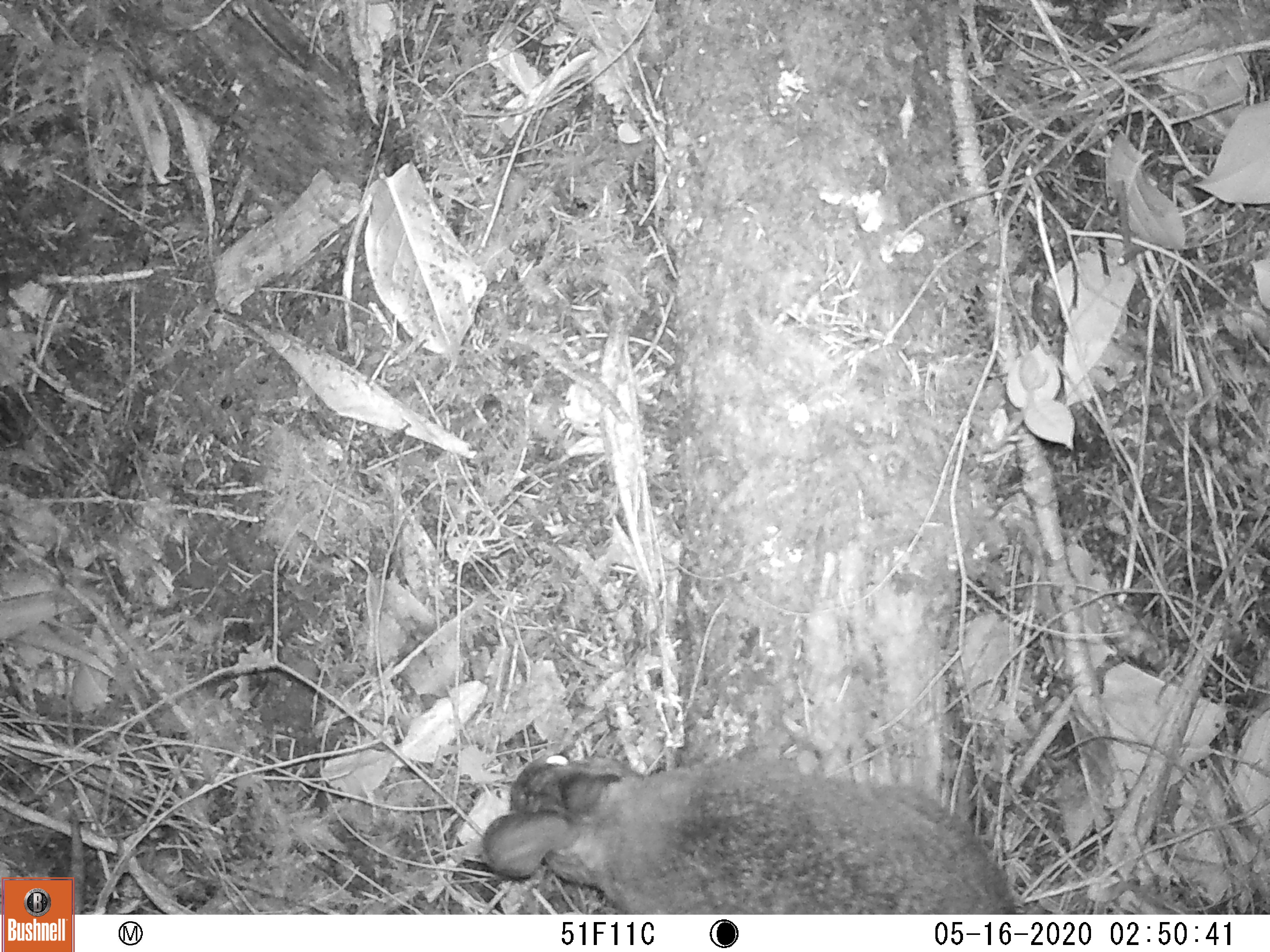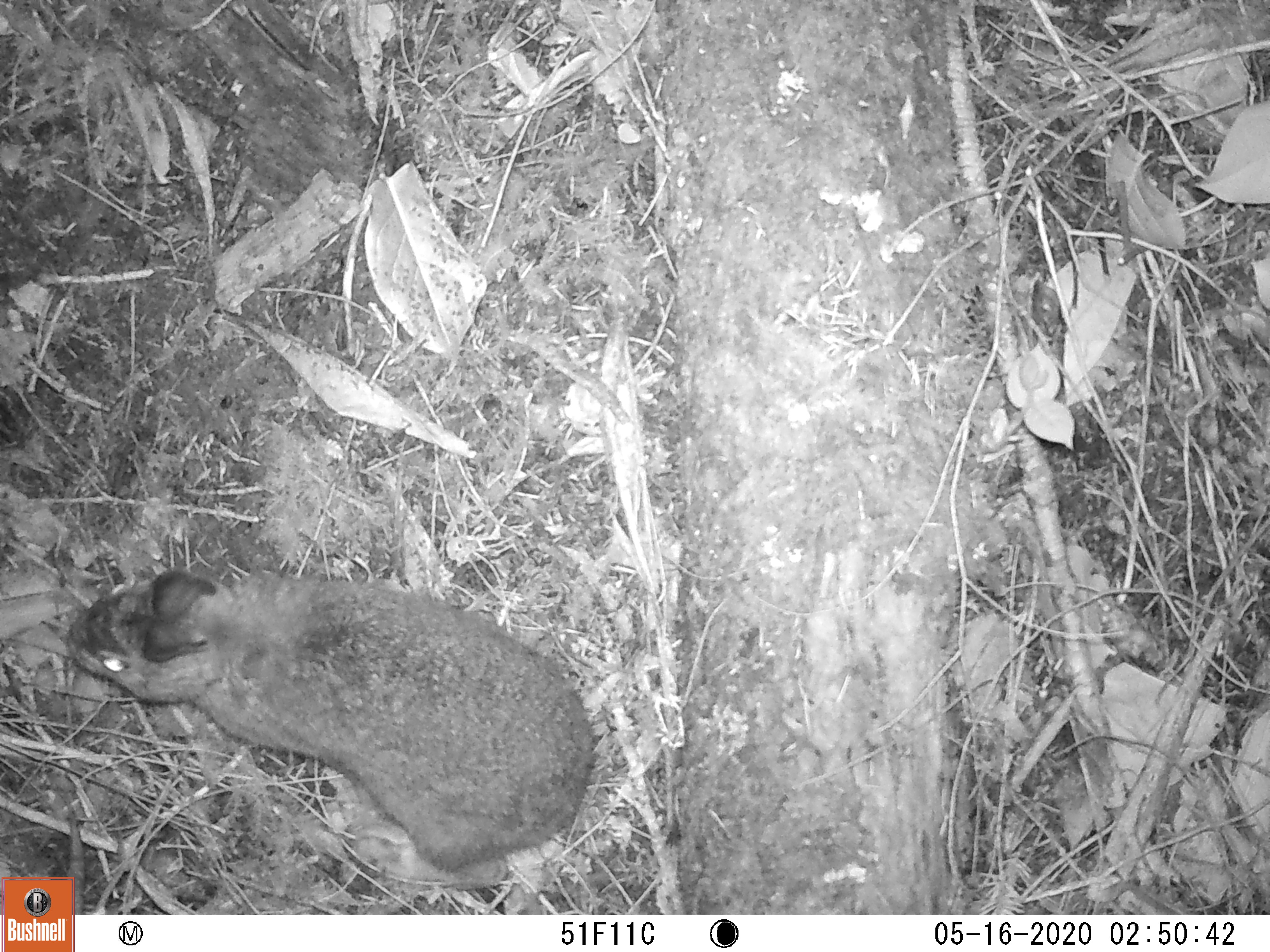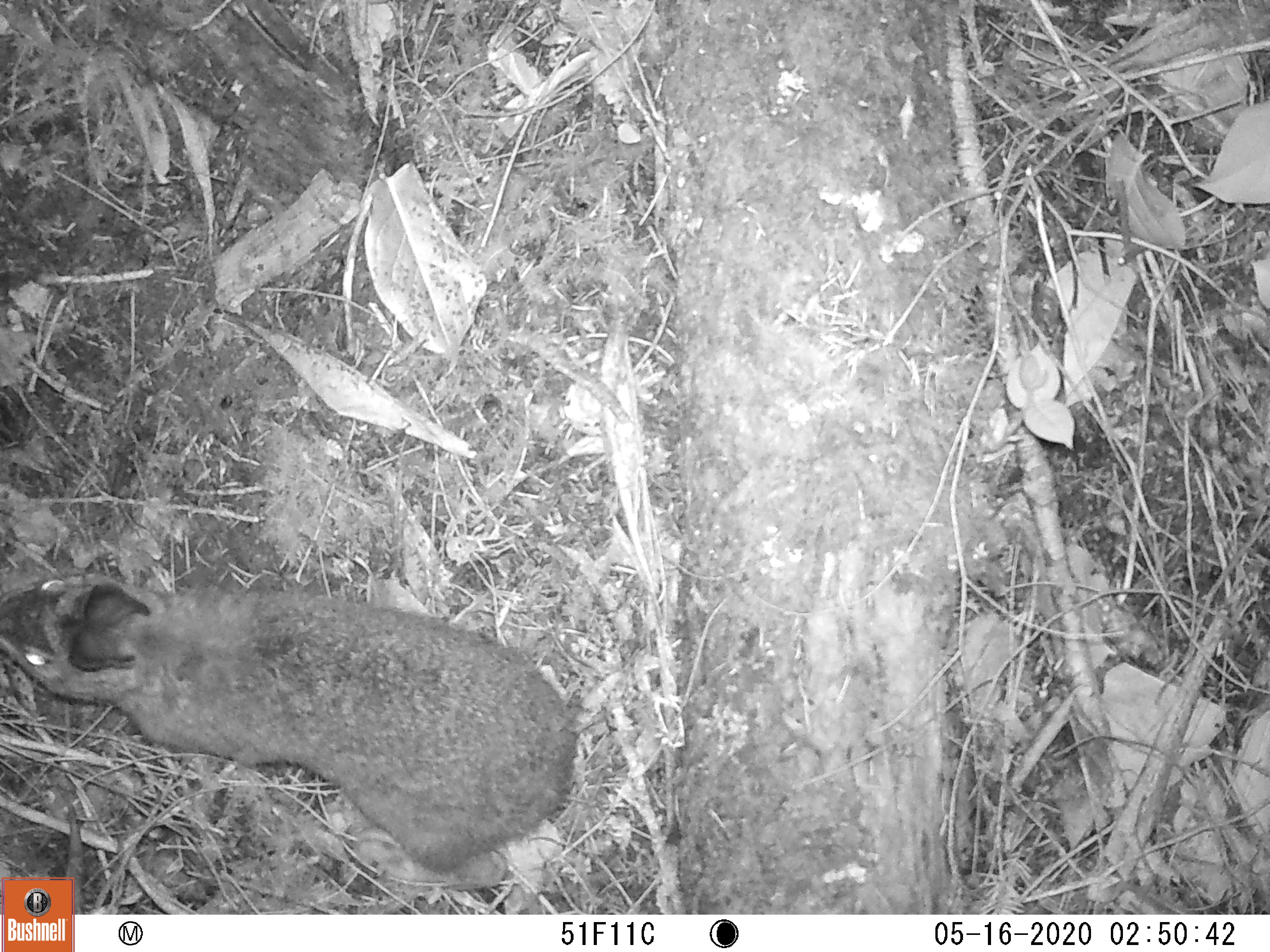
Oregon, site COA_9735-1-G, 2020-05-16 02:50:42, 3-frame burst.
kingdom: Animalia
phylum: Chordata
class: Mammalia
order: Lagomorpha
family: Leporidae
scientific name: Leporidae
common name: hares and rabbits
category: leporidae family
Leporidae family (hares and rabbits) (Leporidae).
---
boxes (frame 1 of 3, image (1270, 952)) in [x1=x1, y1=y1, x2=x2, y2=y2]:
leporidae family: [x1=477, y1=739, x2=1046, y2=904]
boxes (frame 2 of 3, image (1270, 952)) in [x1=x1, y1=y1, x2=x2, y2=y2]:
leporidae family: [x1=61, y1=564, x2=607, y2=878]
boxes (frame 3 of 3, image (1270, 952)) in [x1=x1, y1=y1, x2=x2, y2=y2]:
leporidae family: [x1=3, y1=562, x2=586, y2=876]